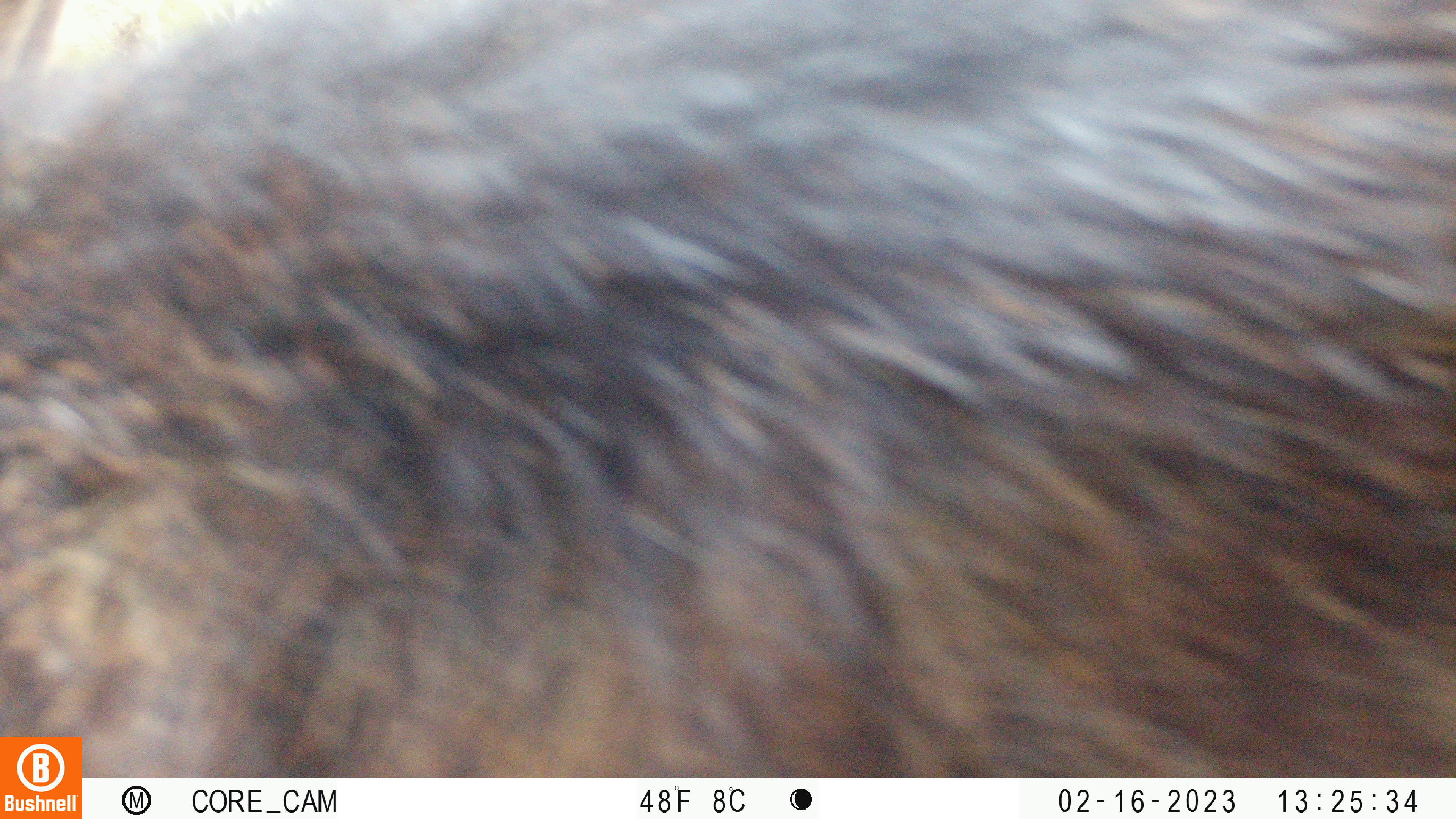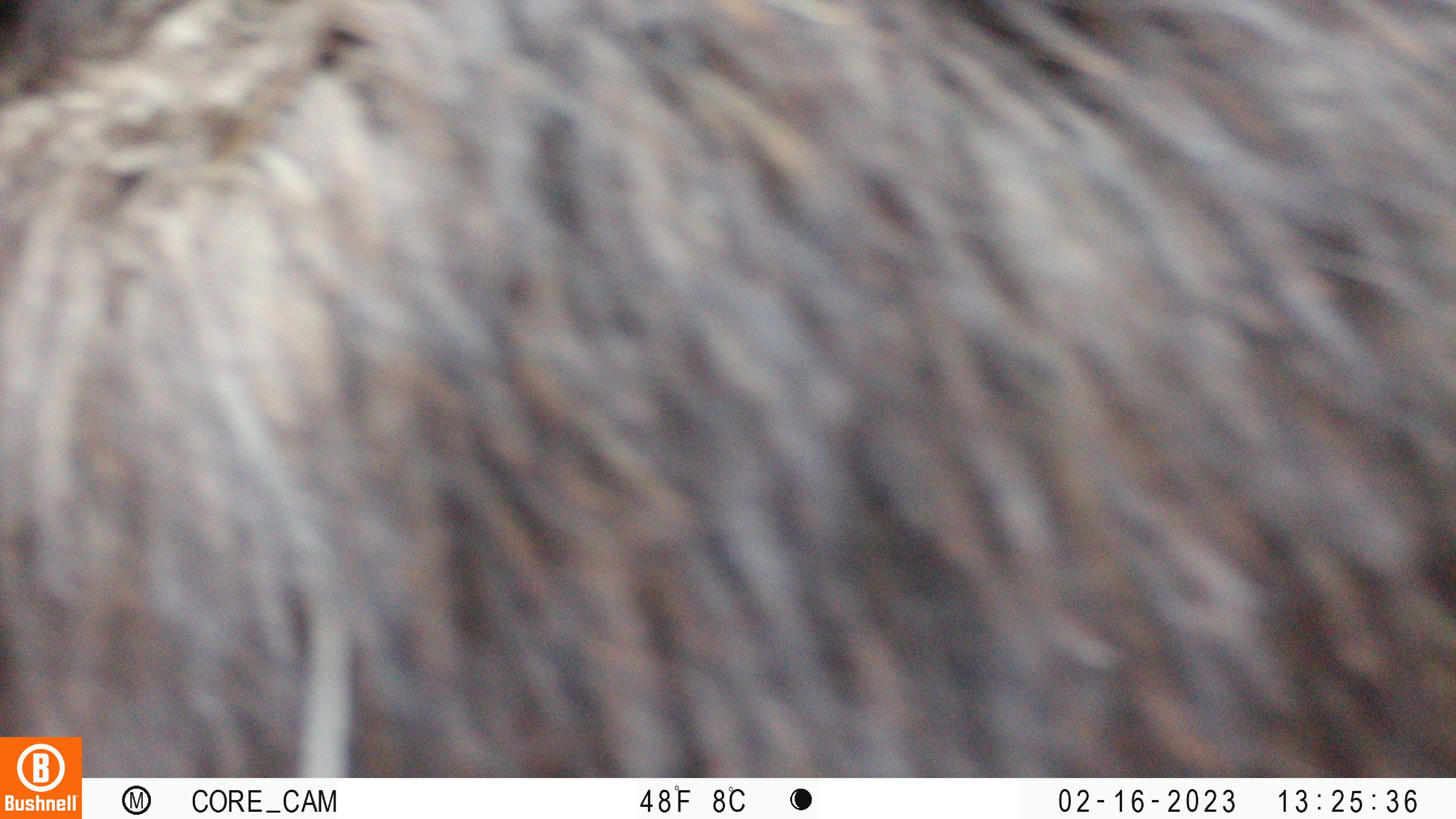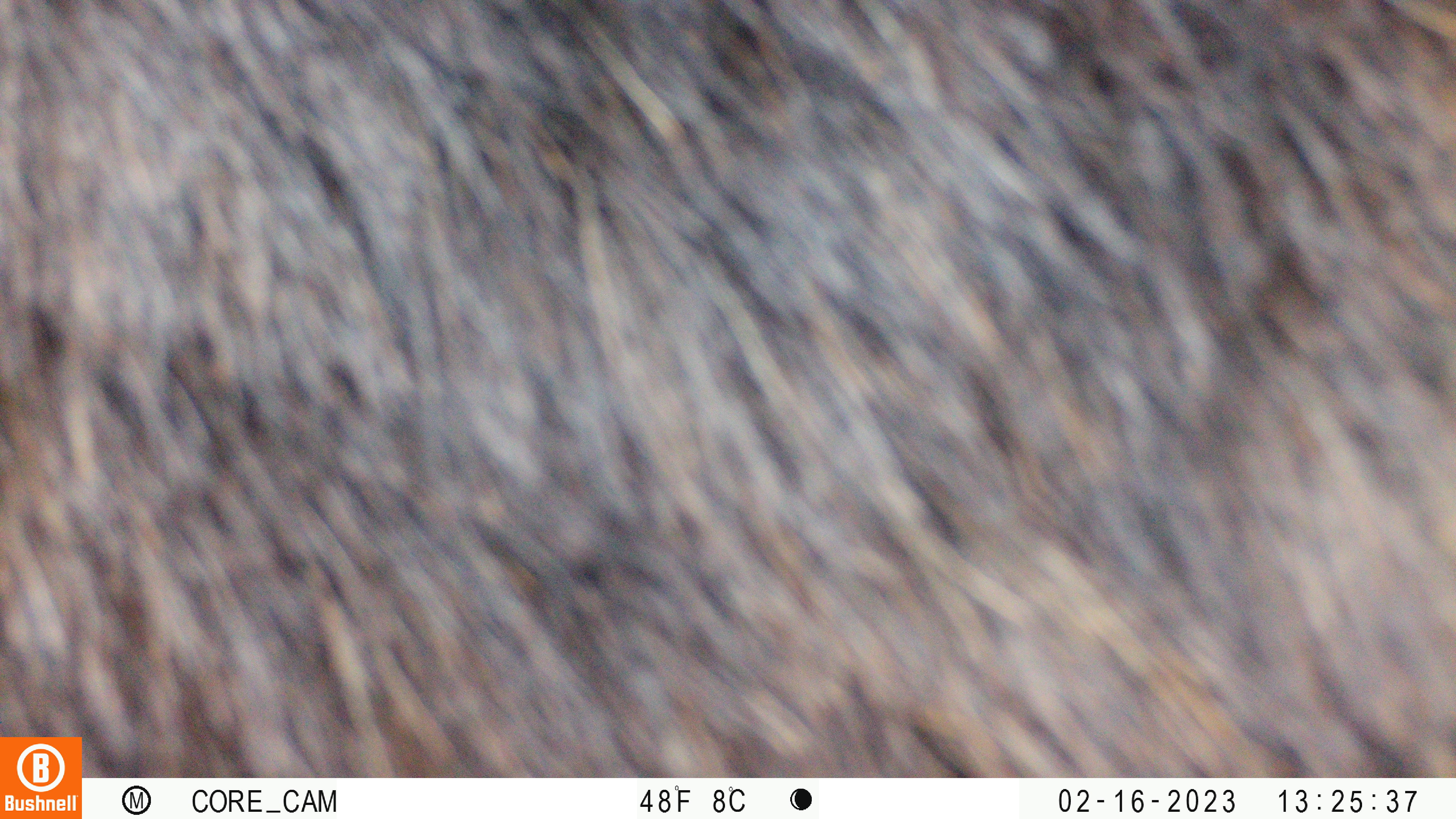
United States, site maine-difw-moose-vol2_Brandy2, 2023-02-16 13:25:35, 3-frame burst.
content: unidentified animal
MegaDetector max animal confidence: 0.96